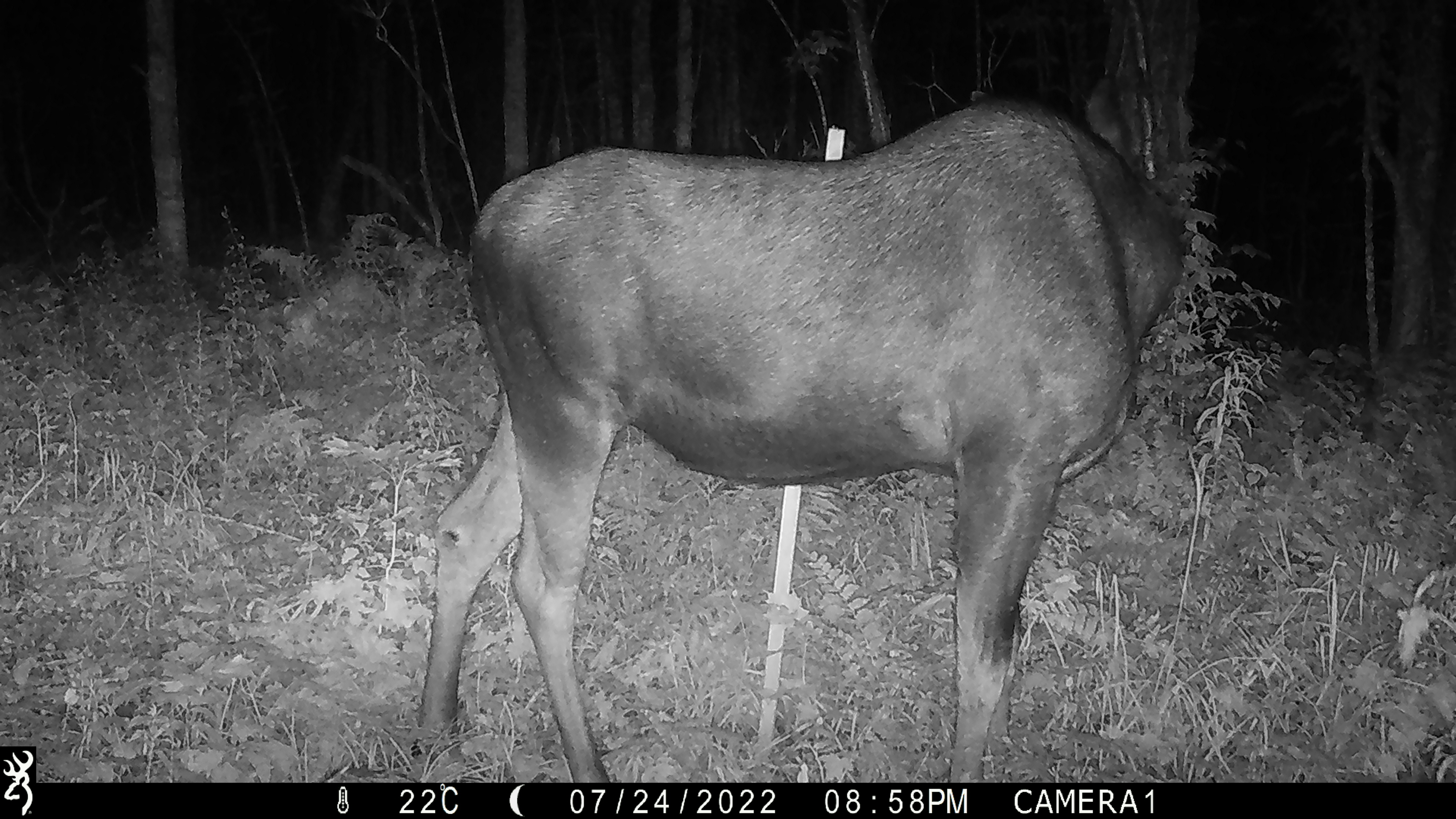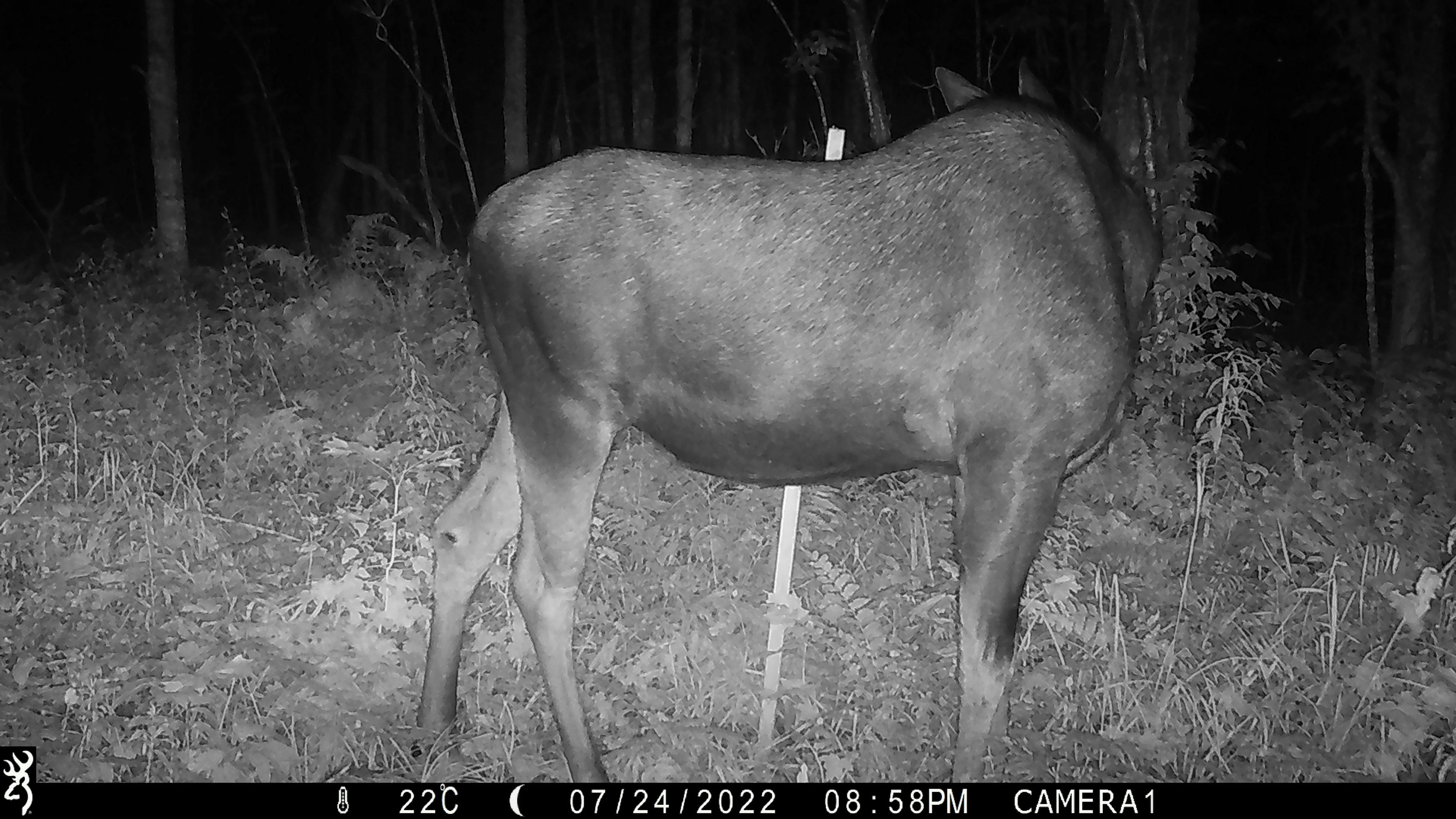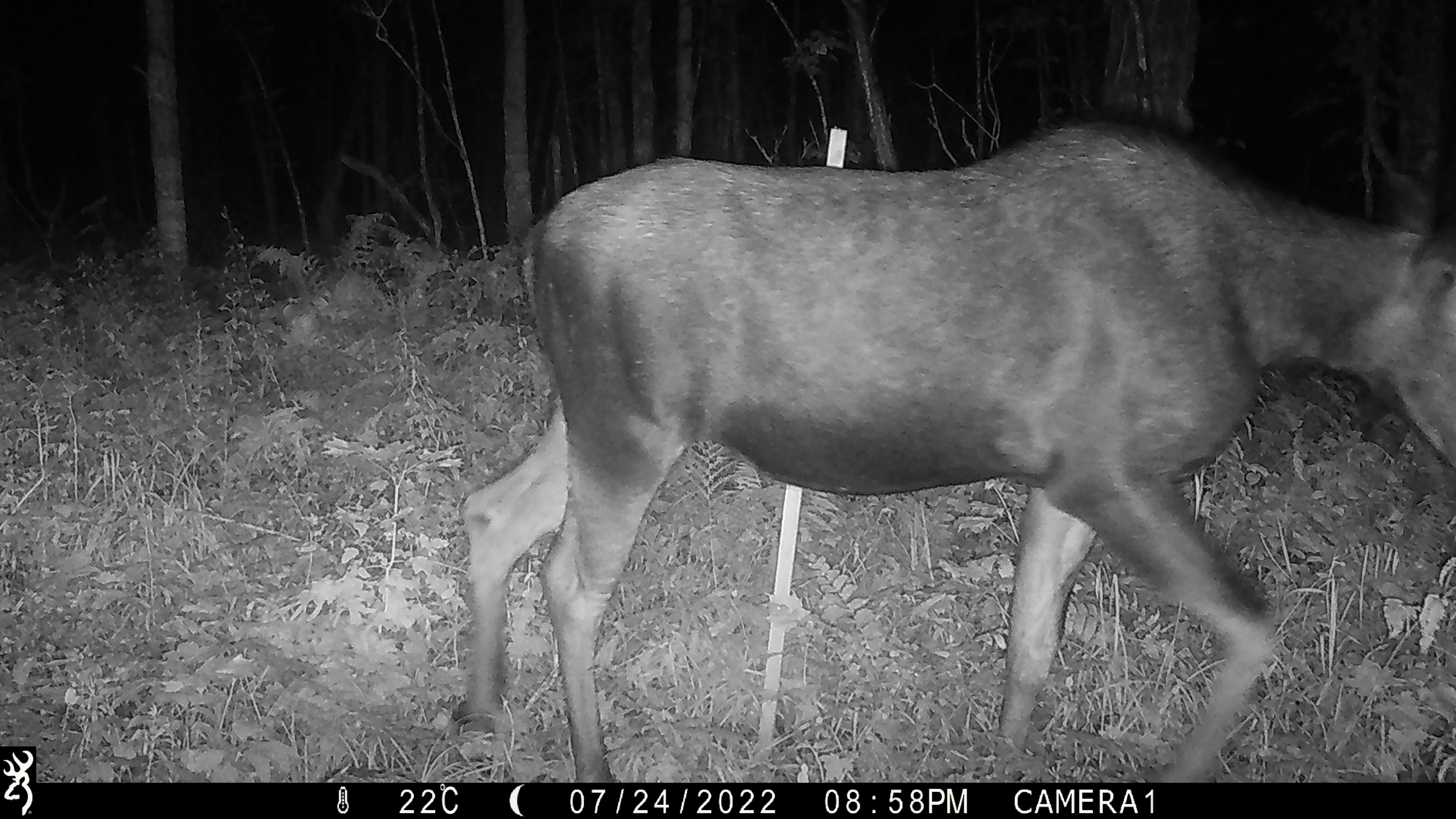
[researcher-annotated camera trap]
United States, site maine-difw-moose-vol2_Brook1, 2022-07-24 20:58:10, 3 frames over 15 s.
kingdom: Animalia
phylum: Chordata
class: Mammalia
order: Artiodactyla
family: Cervidae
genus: Alces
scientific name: Alces alces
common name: moose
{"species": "moose (Alces alces)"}